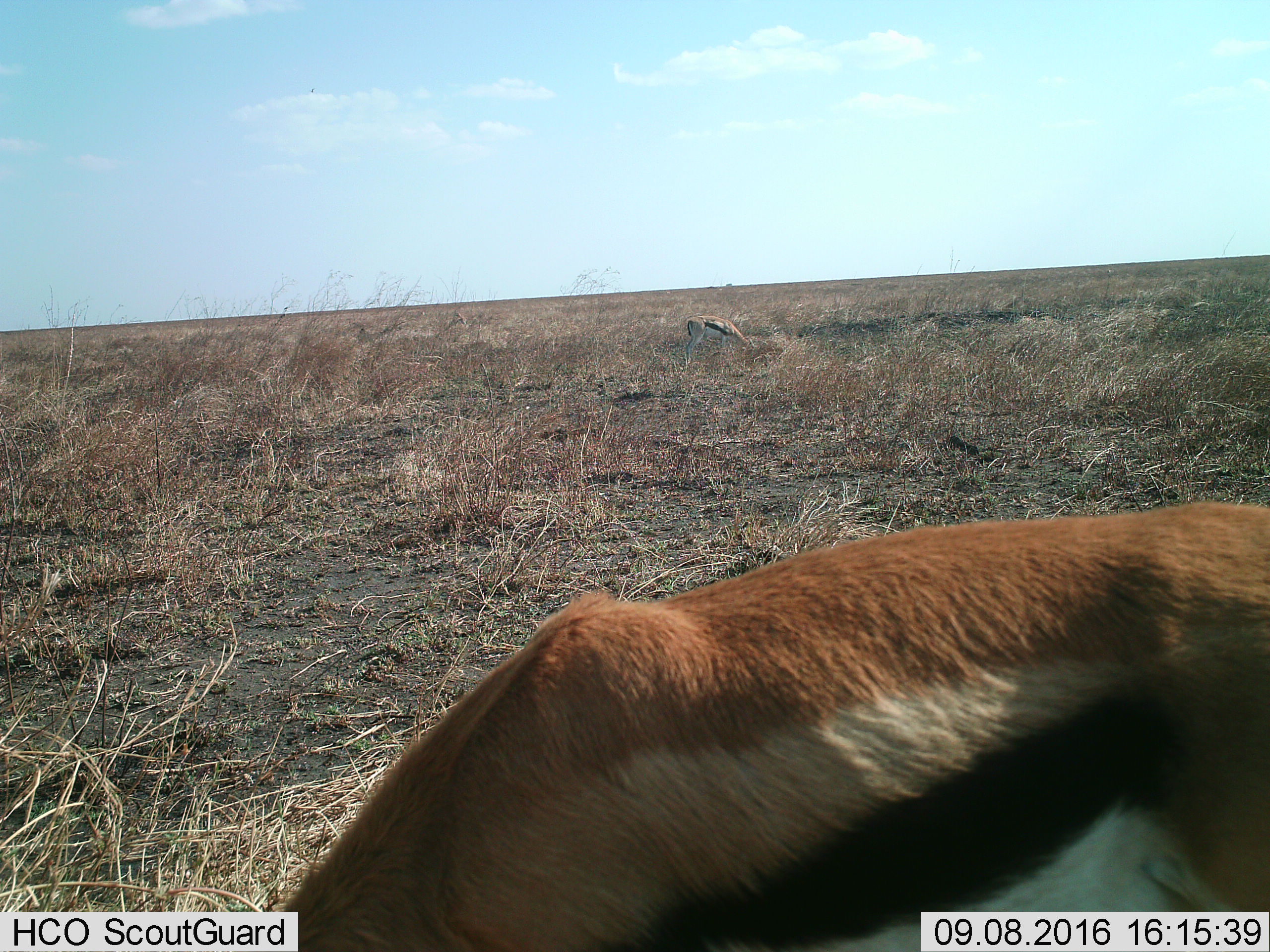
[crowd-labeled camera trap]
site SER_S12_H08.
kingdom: Animalia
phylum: Chordata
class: Mammalia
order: Artiodactyla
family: Bovidae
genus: Eudorcas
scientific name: Eudorcas thomsonii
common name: thomson's gazelle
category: gazellethomsons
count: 2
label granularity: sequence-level